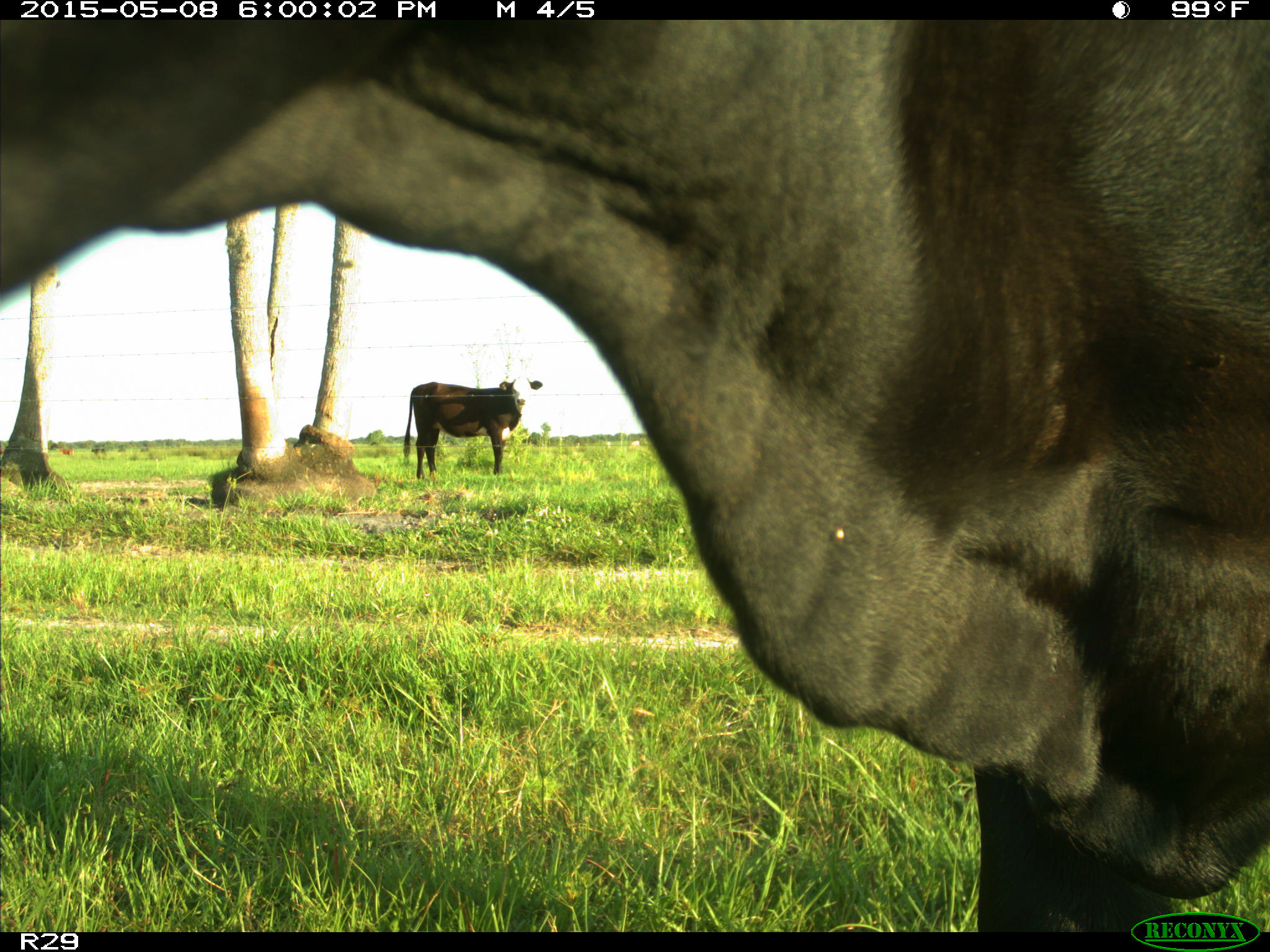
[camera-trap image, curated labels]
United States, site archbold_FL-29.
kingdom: Animalia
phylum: Chordata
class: Mammalia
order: Artiodactyla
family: Bovidae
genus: Bos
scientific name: Bos taurus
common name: domestic cow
Bos taurus (domestic cow).